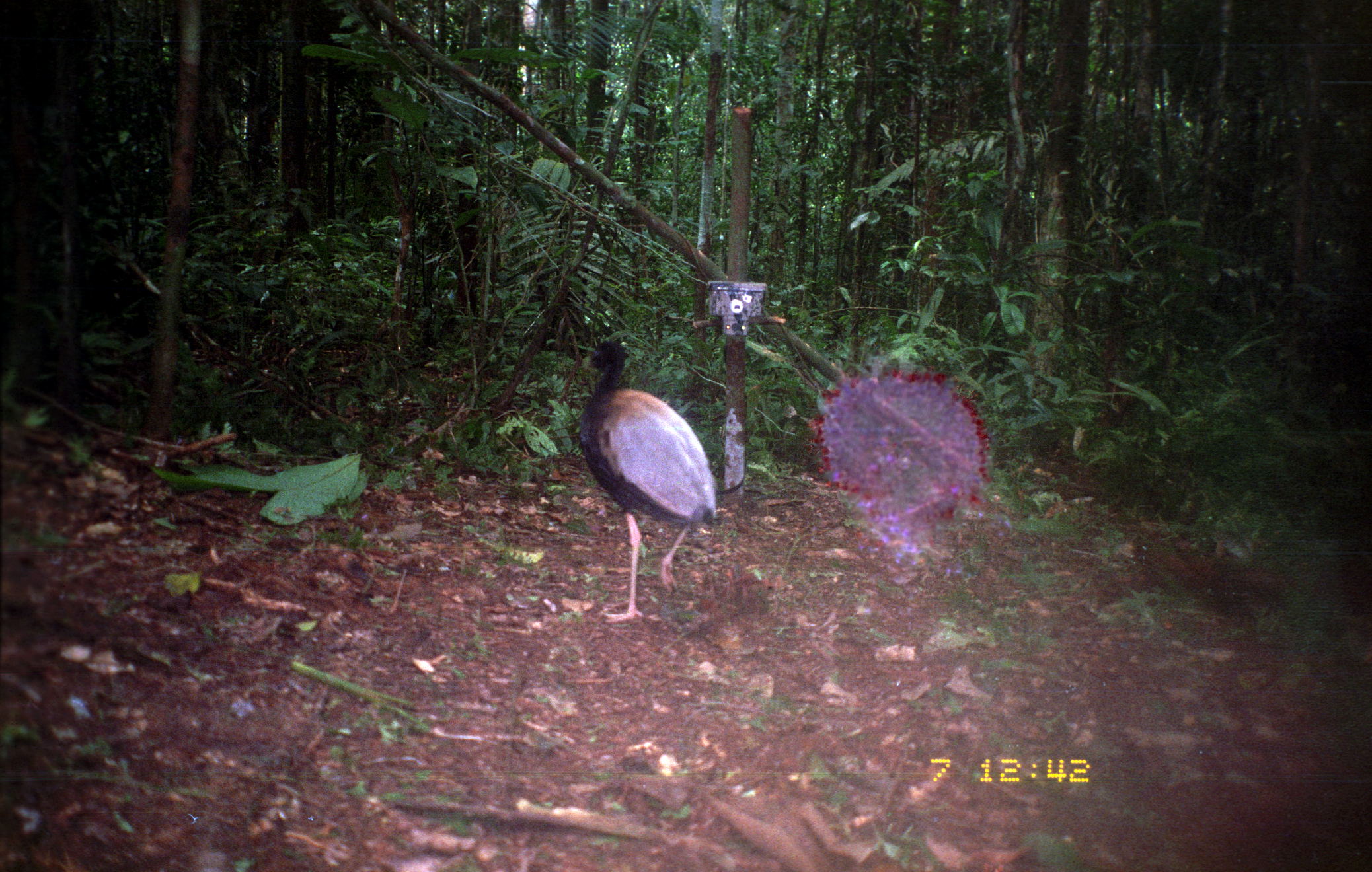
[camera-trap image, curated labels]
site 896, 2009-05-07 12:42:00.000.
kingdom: Animalia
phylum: Chordata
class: Aves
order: Gruiformes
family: Psophiidae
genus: Psophia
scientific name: Psophia crepitans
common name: gray-winged trumpeter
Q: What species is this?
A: Psophia crepitans (gray-winged trumpeter).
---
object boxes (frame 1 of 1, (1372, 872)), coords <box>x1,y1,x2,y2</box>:
psophia crepitans: <box>578,338,718,622</box>